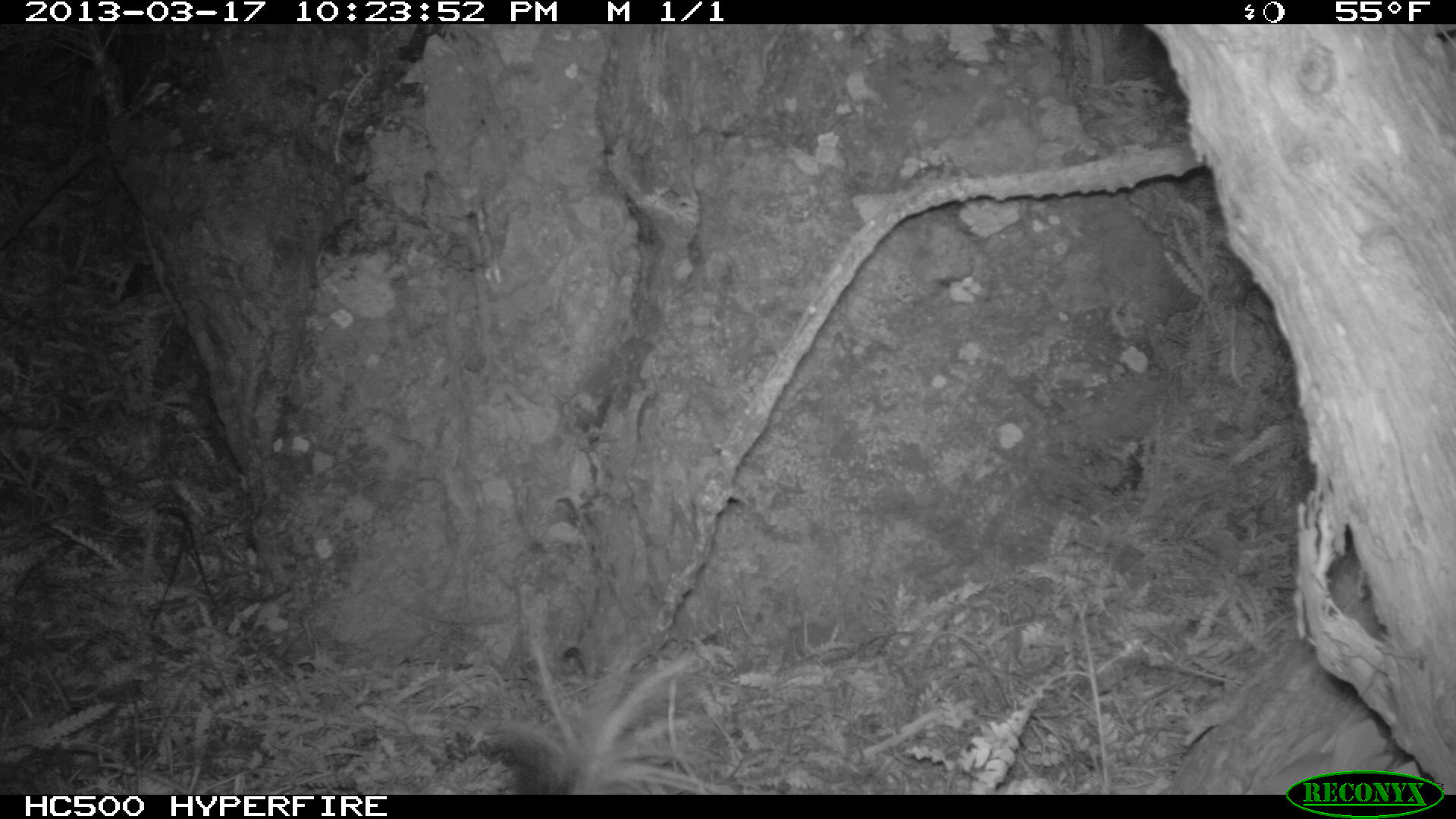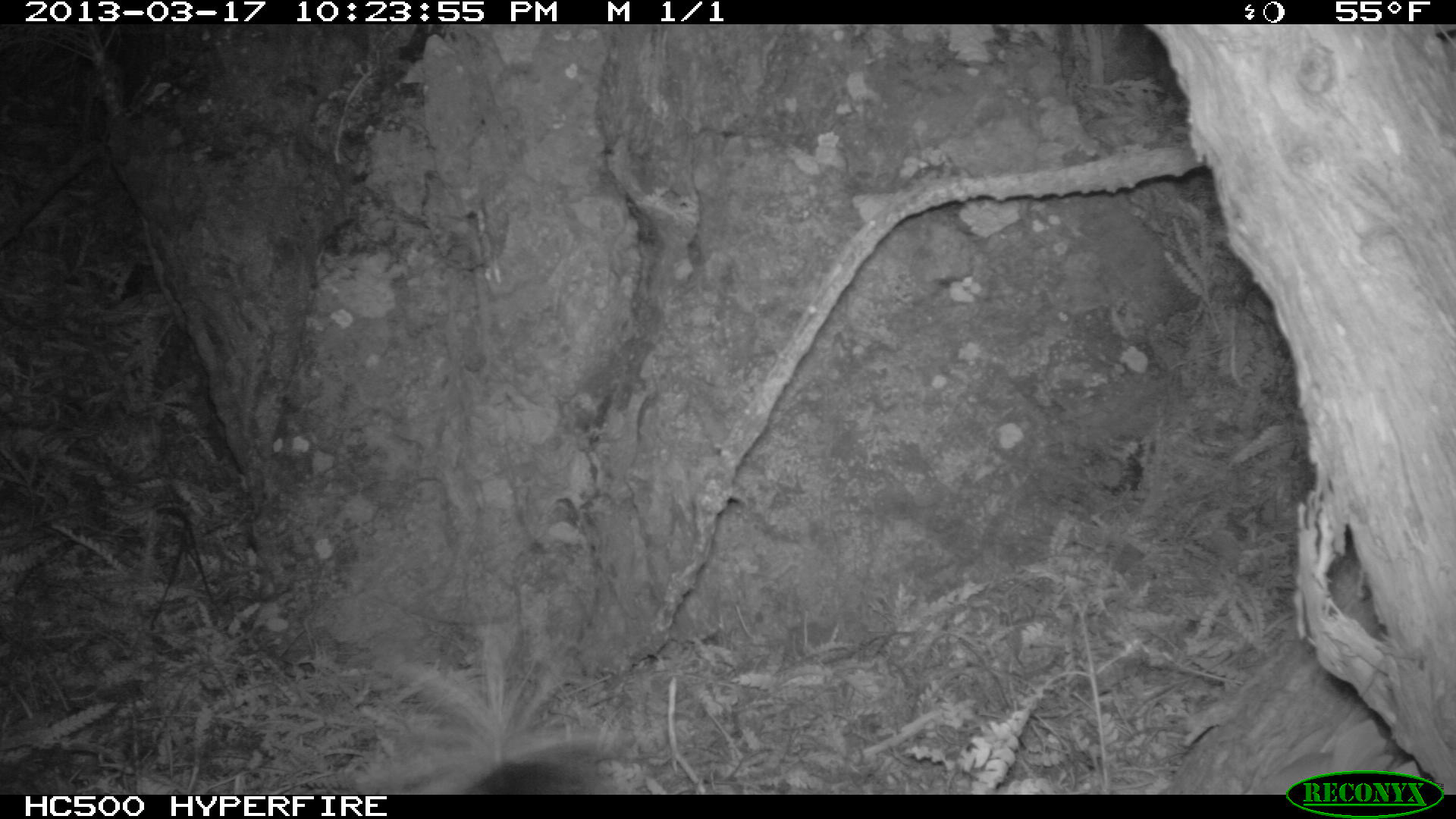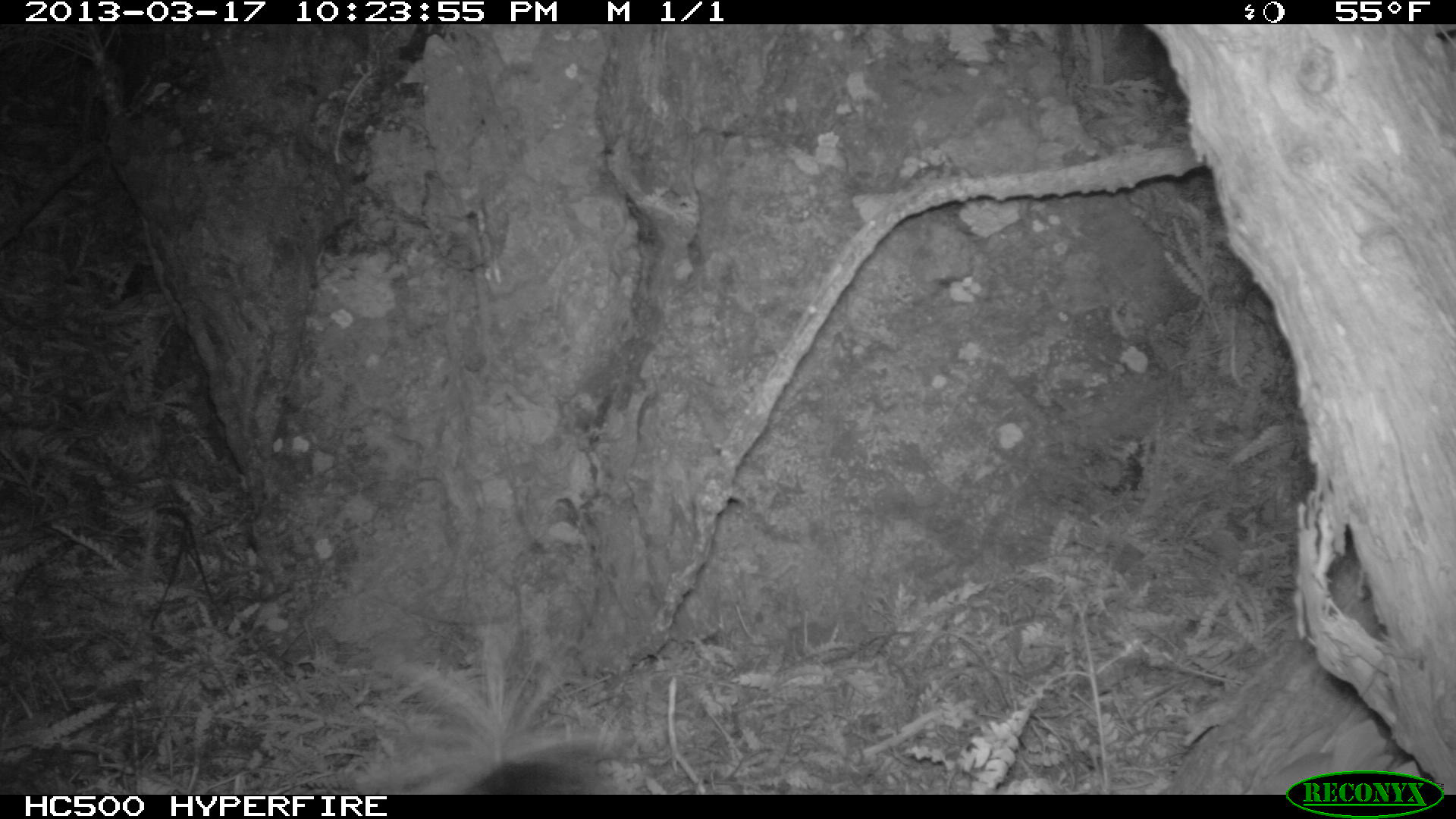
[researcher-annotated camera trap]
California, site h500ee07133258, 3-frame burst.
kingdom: Animalia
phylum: Chordata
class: Mammalia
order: Carnivora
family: Mephitidae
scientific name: Mephitidae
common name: skunk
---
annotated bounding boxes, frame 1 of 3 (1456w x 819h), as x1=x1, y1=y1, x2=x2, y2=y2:
skunk: x1=487, y1=622, x2=736, y2=794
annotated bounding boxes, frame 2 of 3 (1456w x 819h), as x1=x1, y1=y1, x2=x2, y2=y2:
skunk: x1=359, y1=636, x2=614, y2=795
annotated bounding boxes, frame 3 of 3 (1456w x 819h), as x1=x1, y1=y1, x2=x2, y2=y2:
skunk: x1=357, y1=627, x2=650, y2=795